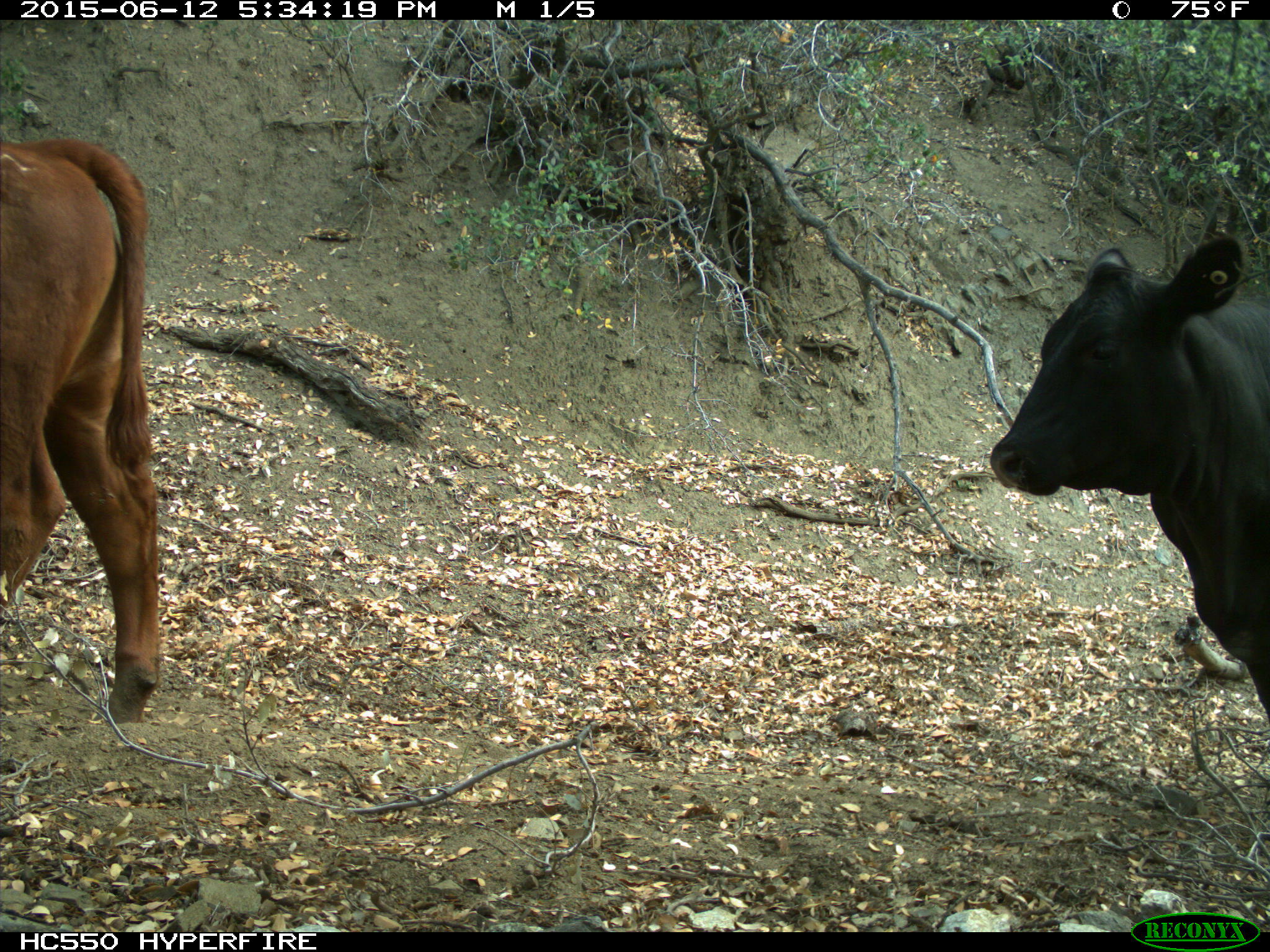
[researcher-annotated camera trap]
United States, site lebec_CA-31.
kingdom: Animalia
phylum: Chordata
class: Mammalia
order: Artiodactyla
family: Bovidae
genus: Bos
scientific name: Bos taurus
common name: domestic cow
Bos taurus (domestic cow).